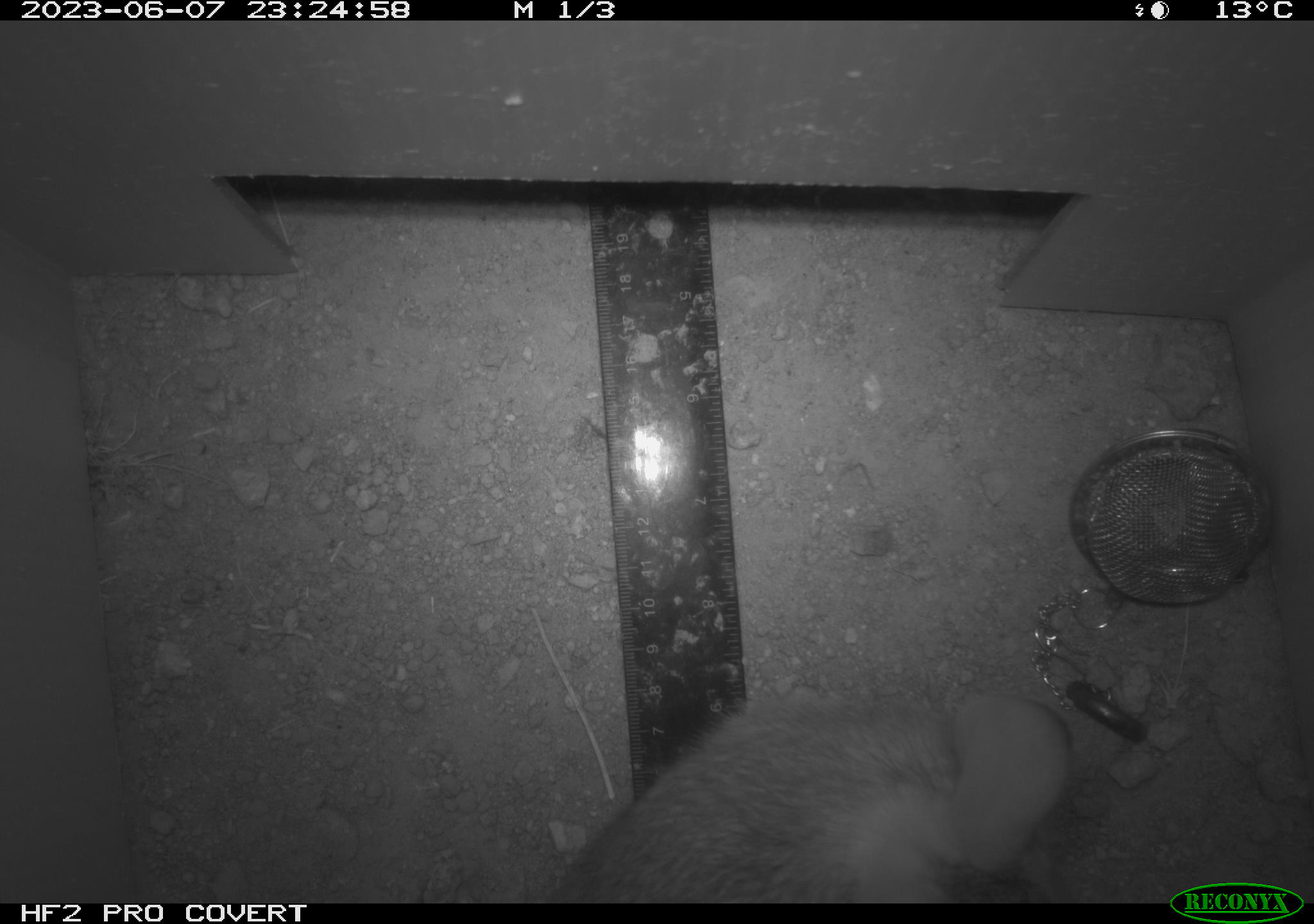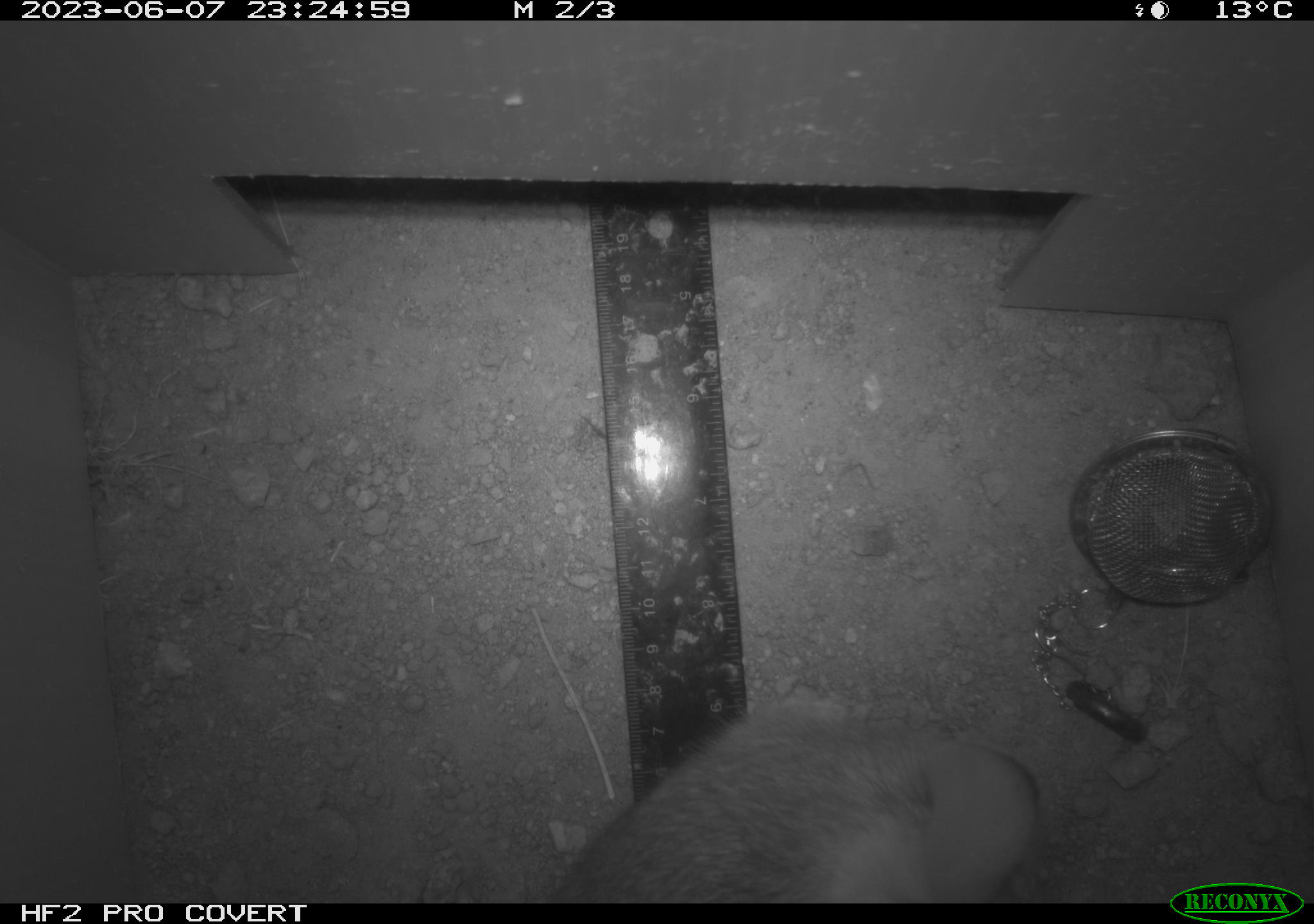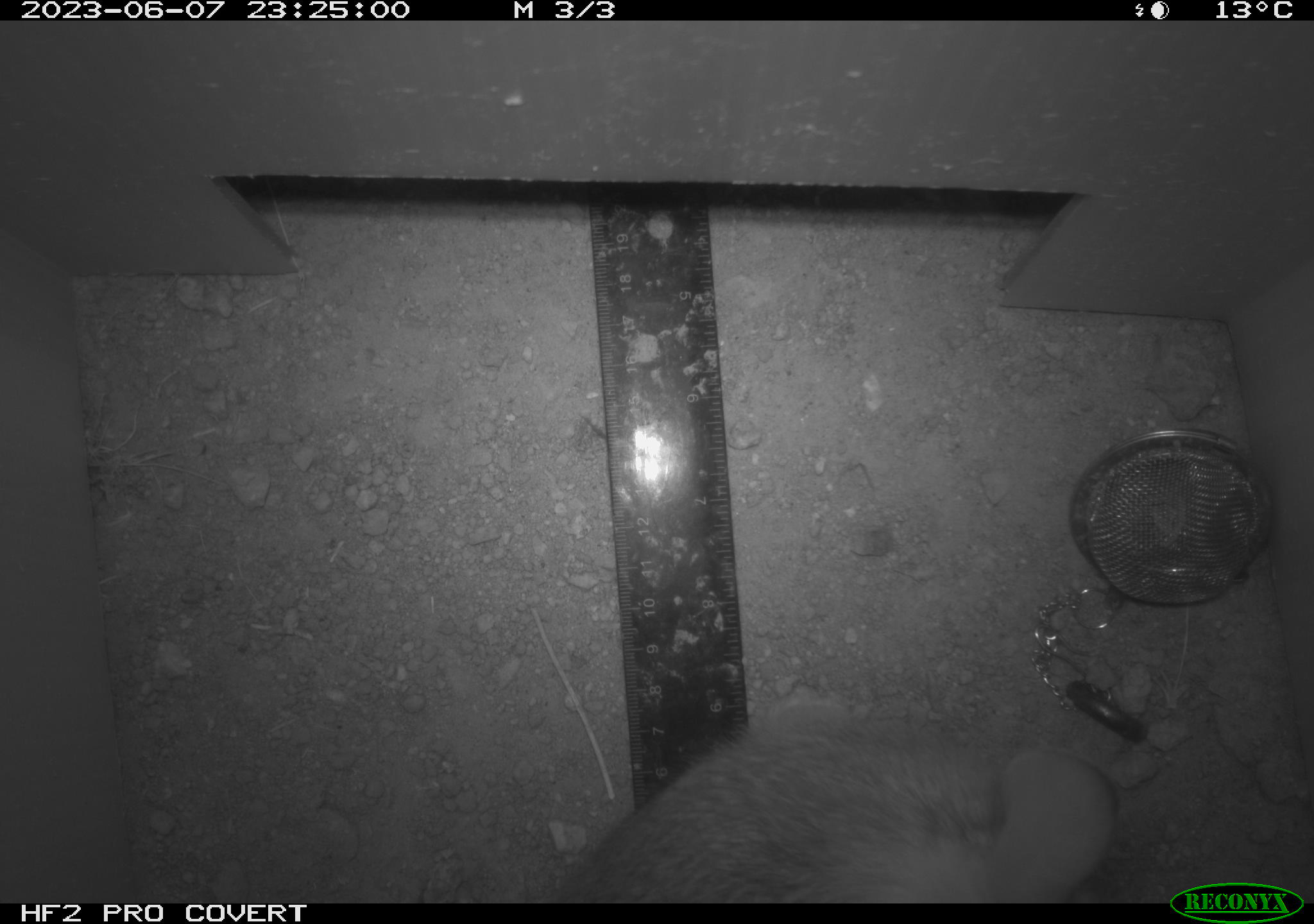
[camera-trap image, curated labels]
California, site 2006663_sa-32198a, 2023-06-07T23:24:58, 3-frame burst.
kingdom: Animalia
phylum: Chordata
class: Mammalia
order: Lagomorpha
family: Leporidae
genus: Sylvilagus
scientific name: Sylvilagus audubonii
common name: desert cottontail